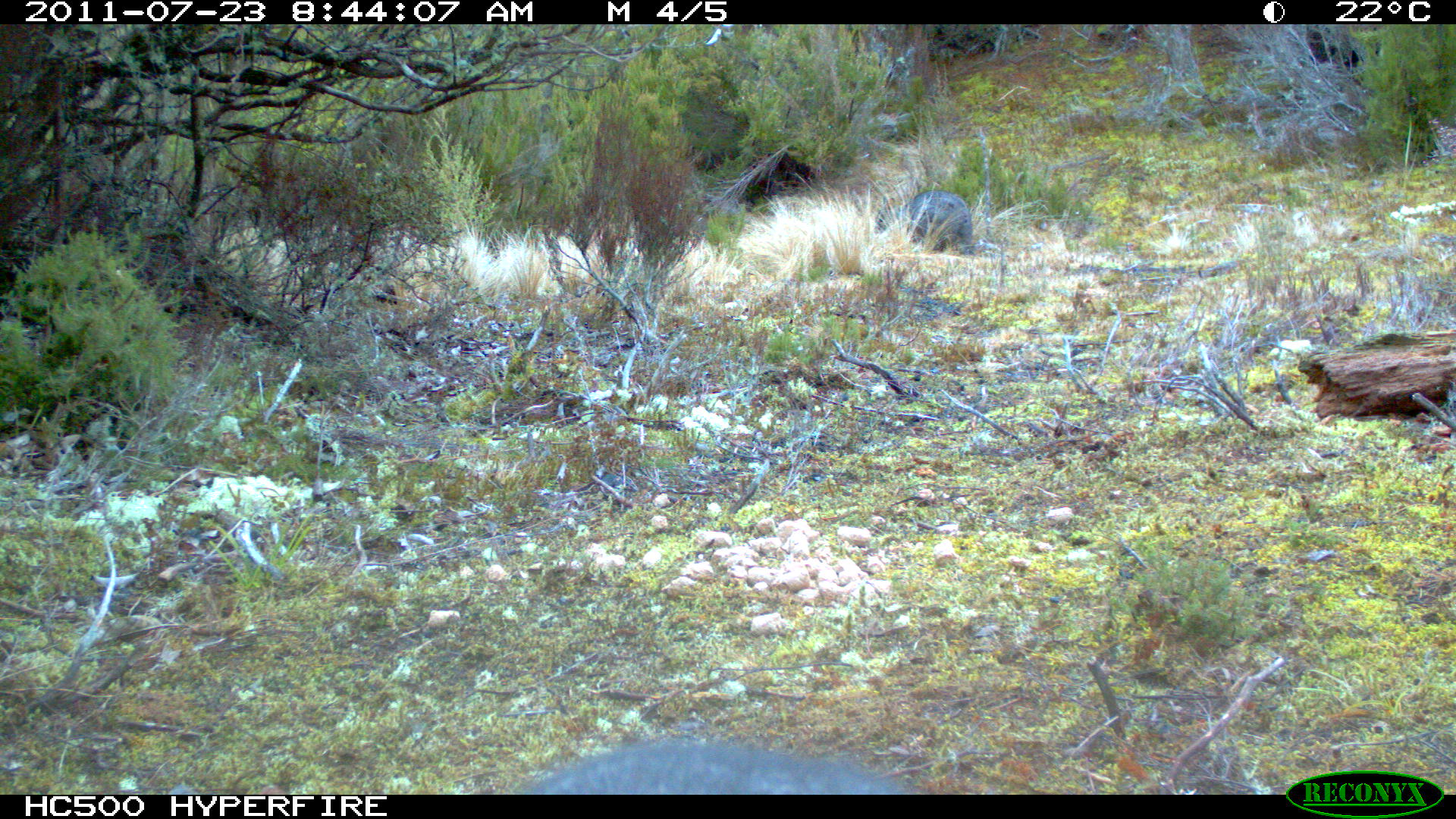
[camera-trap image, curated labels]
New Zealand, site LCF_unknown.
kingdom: Animalia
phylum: Chordata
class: Mammalia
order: Diprotodontia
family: Macropodidae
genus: Notamacropus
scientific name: Notamacropus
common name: wallaby